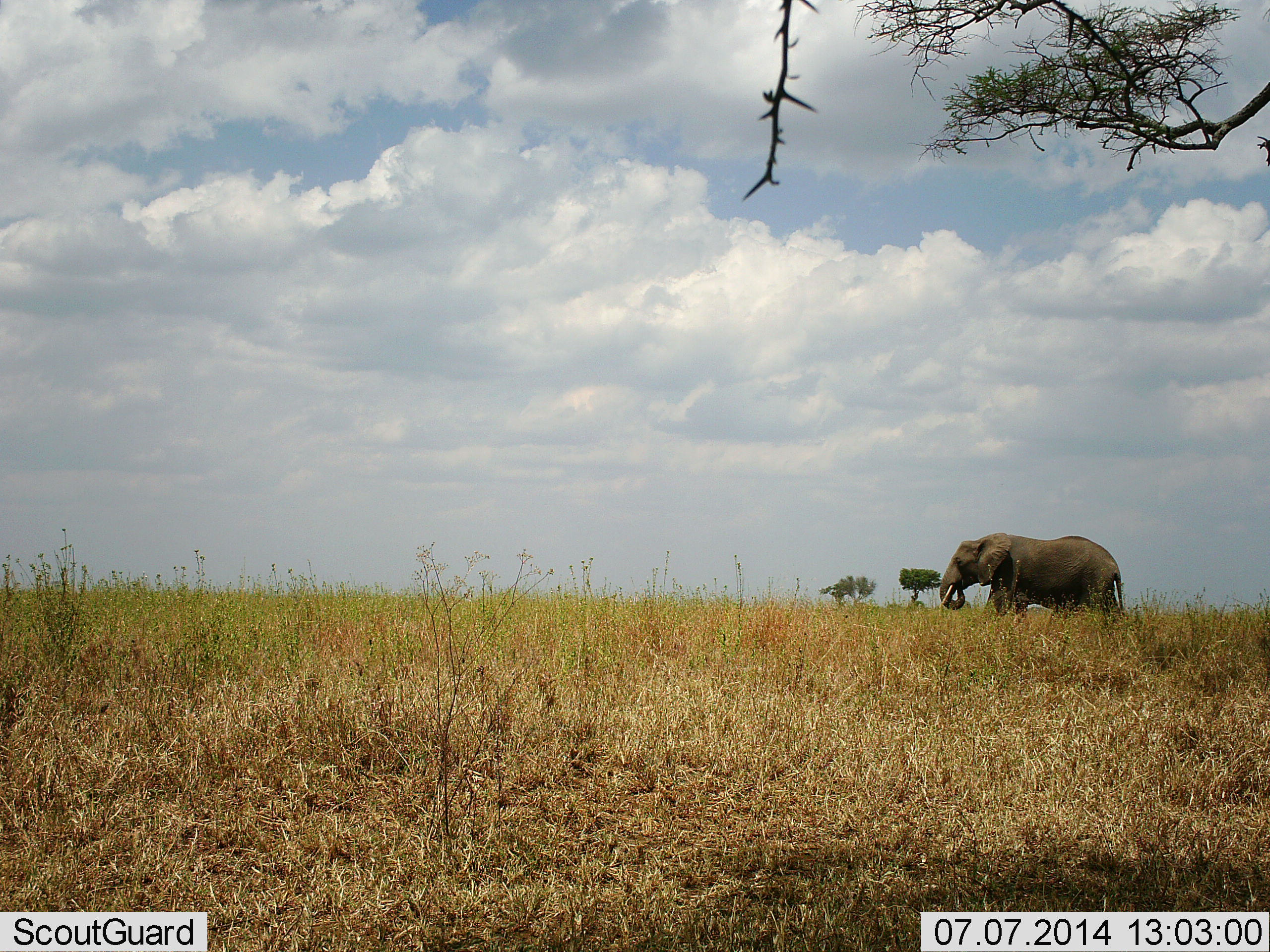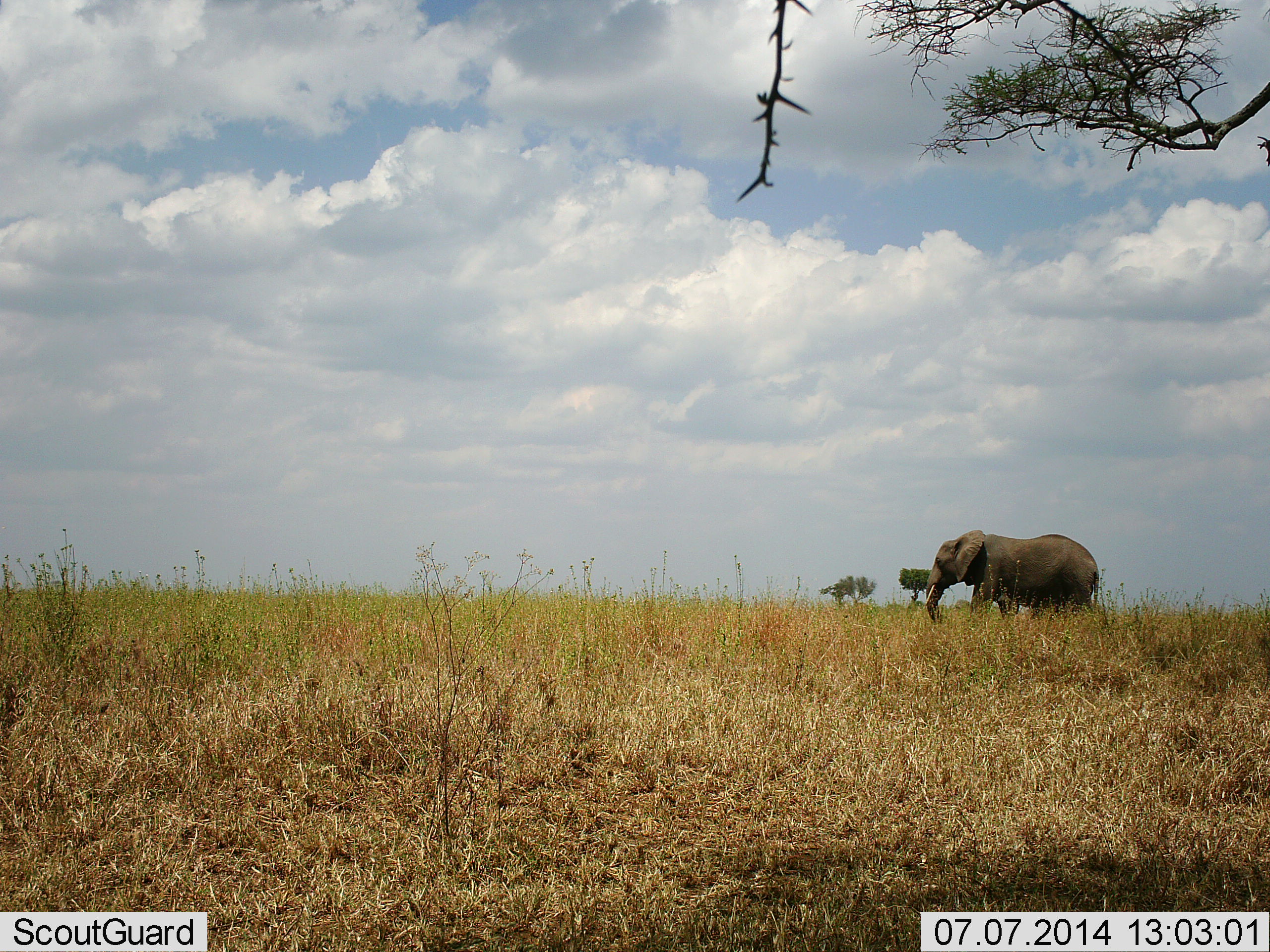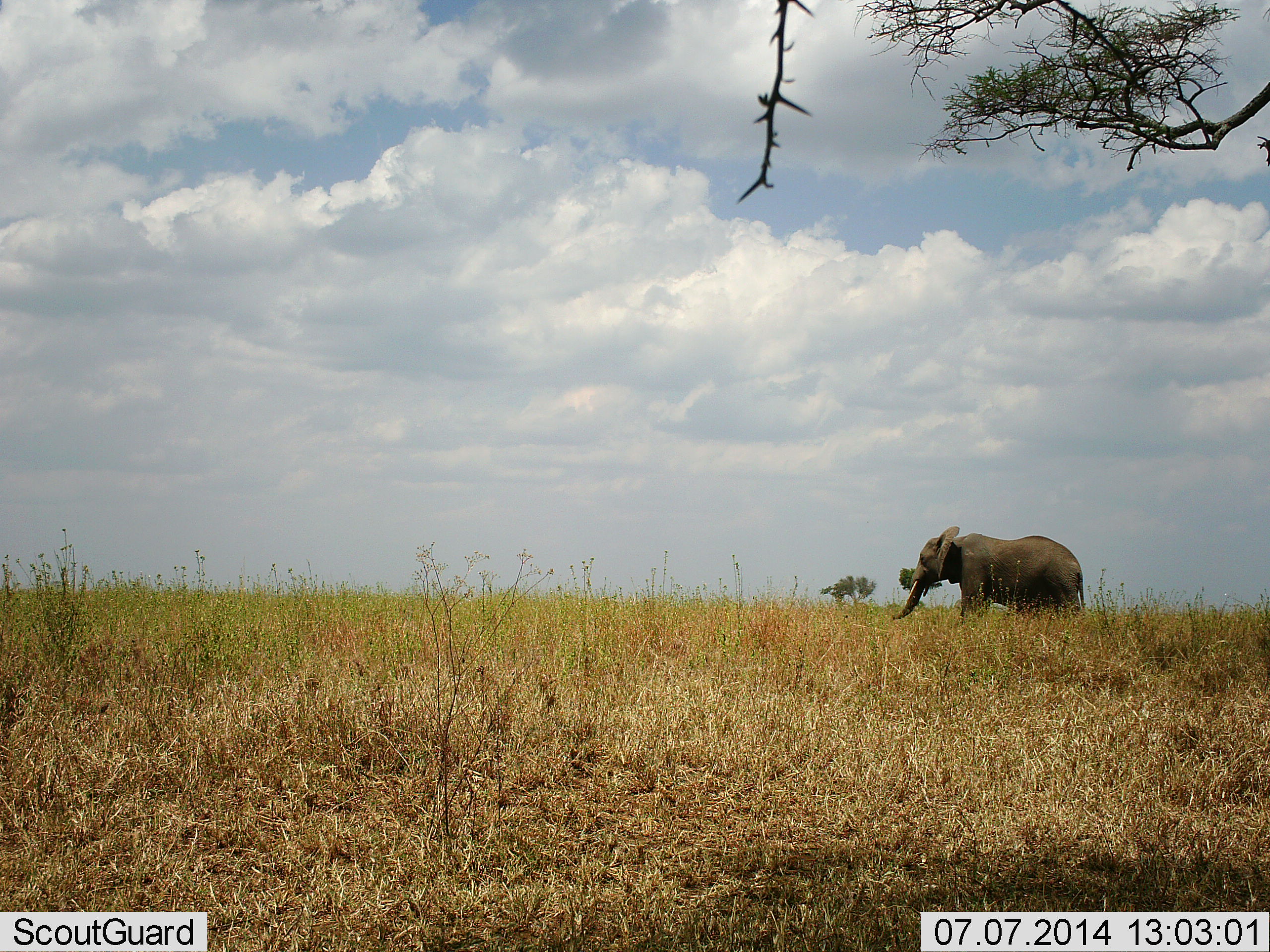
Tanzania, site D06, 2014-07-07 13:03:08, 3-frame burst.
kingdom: Animalia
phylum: Chordata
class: Mammalia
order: Proboscidea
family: Elephantidae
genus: Loxodonta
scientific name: Loxodonta africana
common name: african bush elephant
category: elephant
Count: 1.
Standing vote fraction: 10%.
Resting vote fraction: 0%.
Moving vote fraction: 90%.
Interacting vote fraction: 0%.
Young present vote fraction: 0%.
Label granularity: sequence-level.